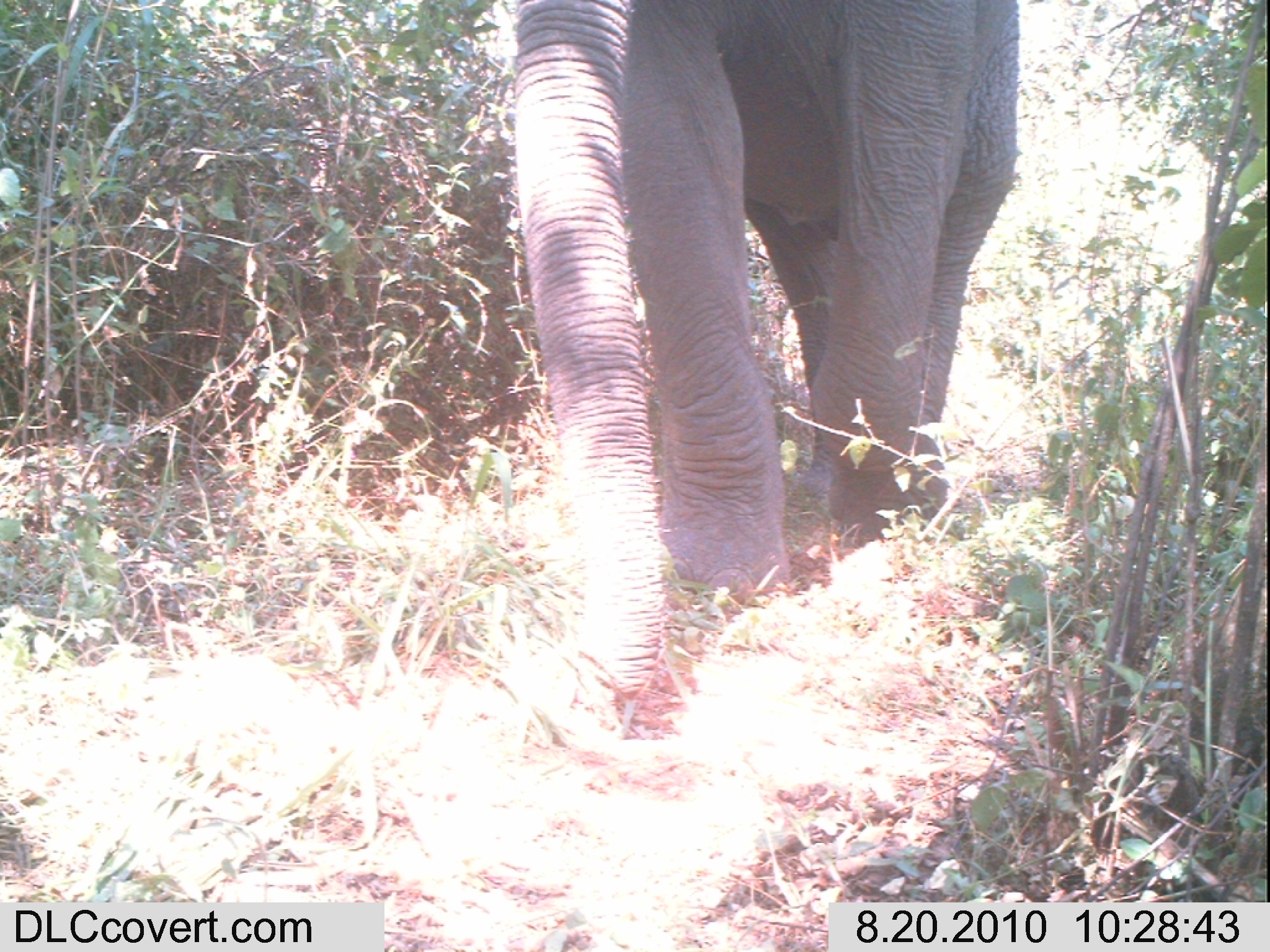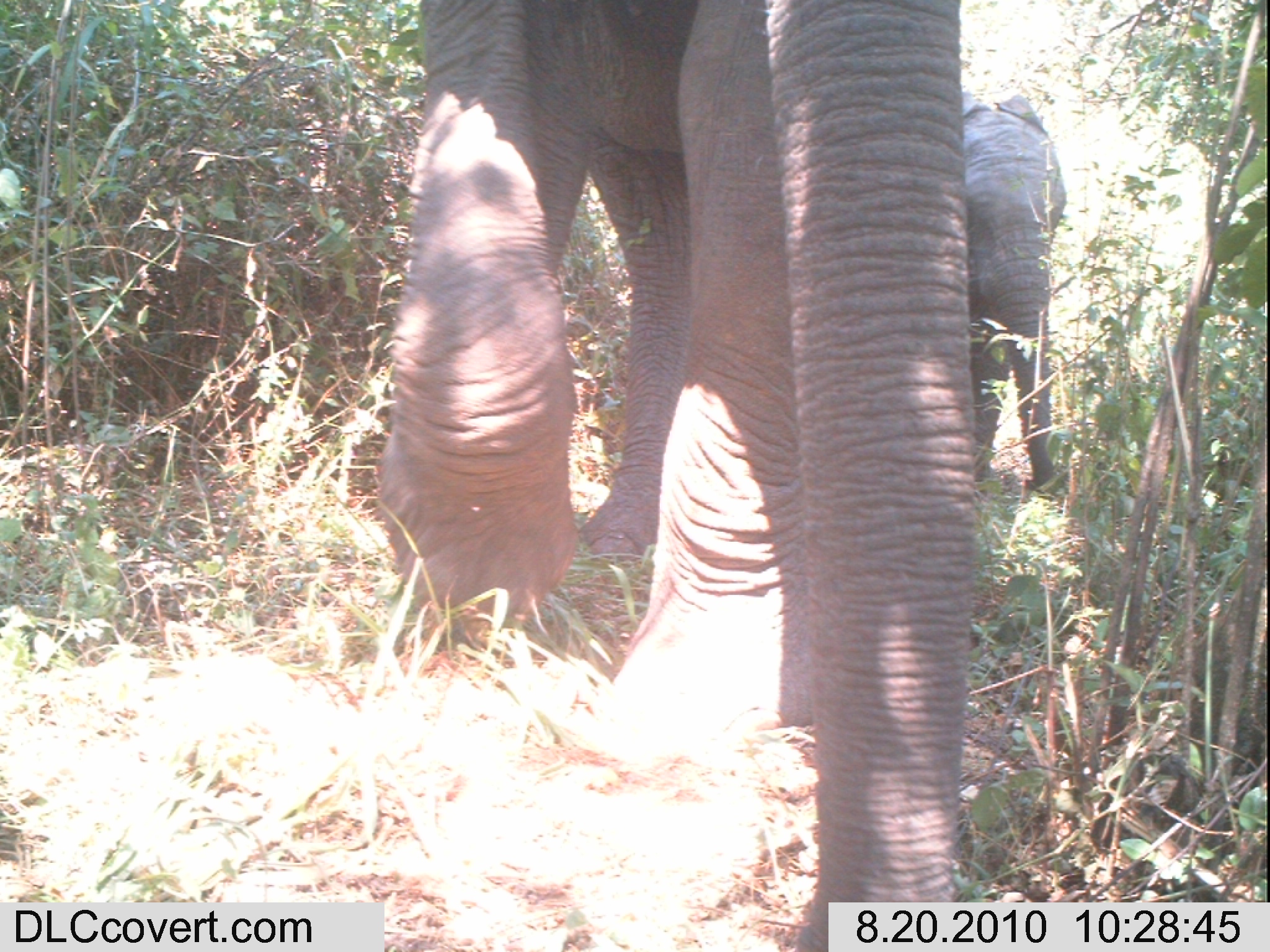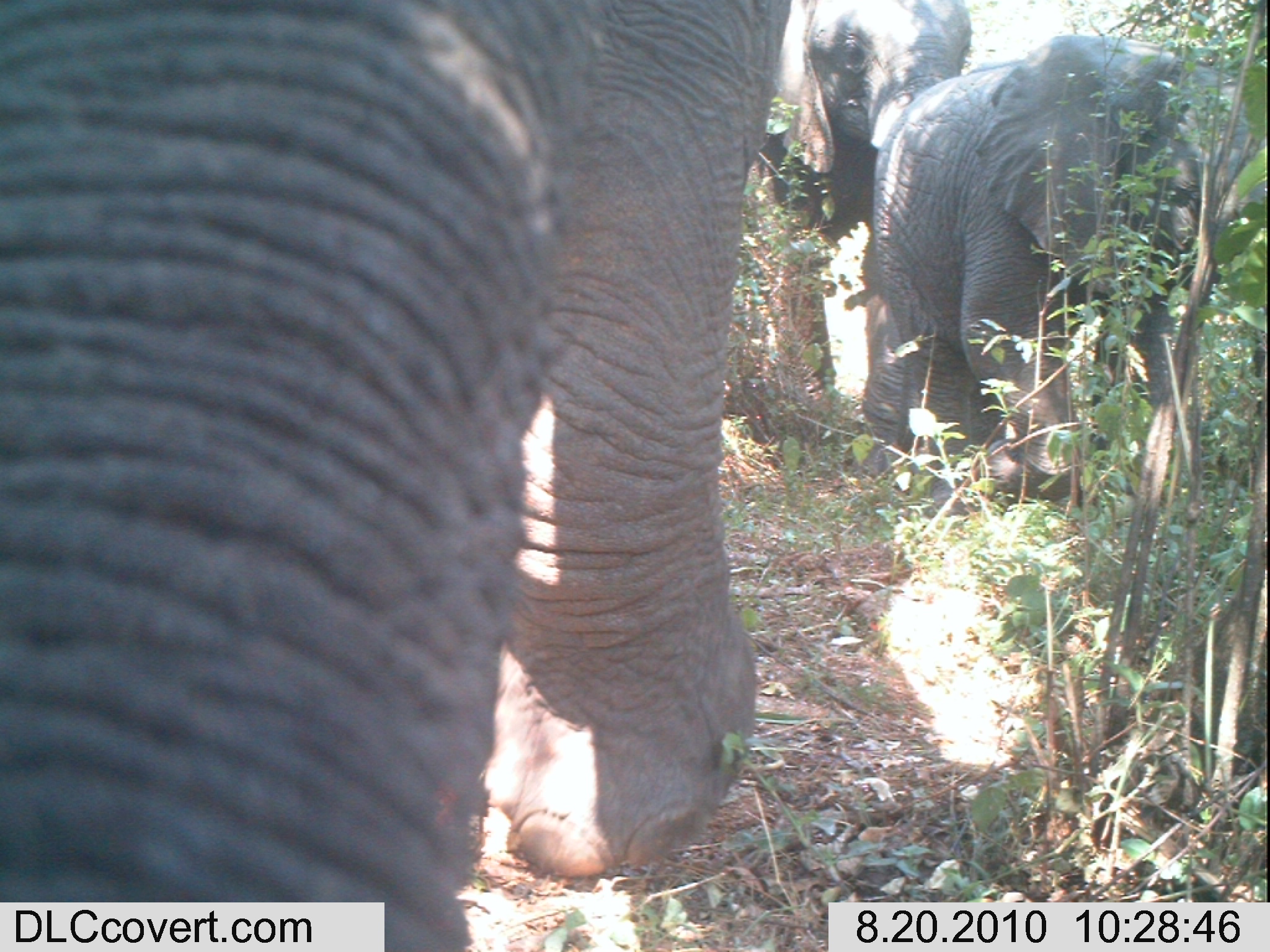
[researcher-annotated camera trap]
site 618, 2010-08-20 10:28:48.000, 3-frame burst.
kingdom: Animalia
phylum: Chordata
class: Mammalia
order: Proboscidea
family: Elephantidae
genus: Loxodonta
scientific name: Loxodonta africana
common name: african bush elephant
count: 1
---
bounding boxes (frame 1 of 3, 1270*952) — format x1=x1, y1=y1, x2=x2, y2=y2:
loxodonta africana: x1=516, y1=0, x2=1018, y2=724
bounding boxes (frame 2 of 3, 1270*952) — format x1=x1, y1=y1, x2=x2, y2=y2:
loxodonta africana: x1=376, y1=0, x2=975, y2=952; x1=962, y1=93, x2=1069, y2=492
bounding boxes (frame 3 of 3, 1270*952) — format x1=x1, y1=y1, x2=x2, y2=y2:
loxodonta africana: x1=2, y1=5, x2=792, y2=950; x1=844, y1=35, x2=1204, y2=520; x1=742, y1=3, x2=972, y2=421